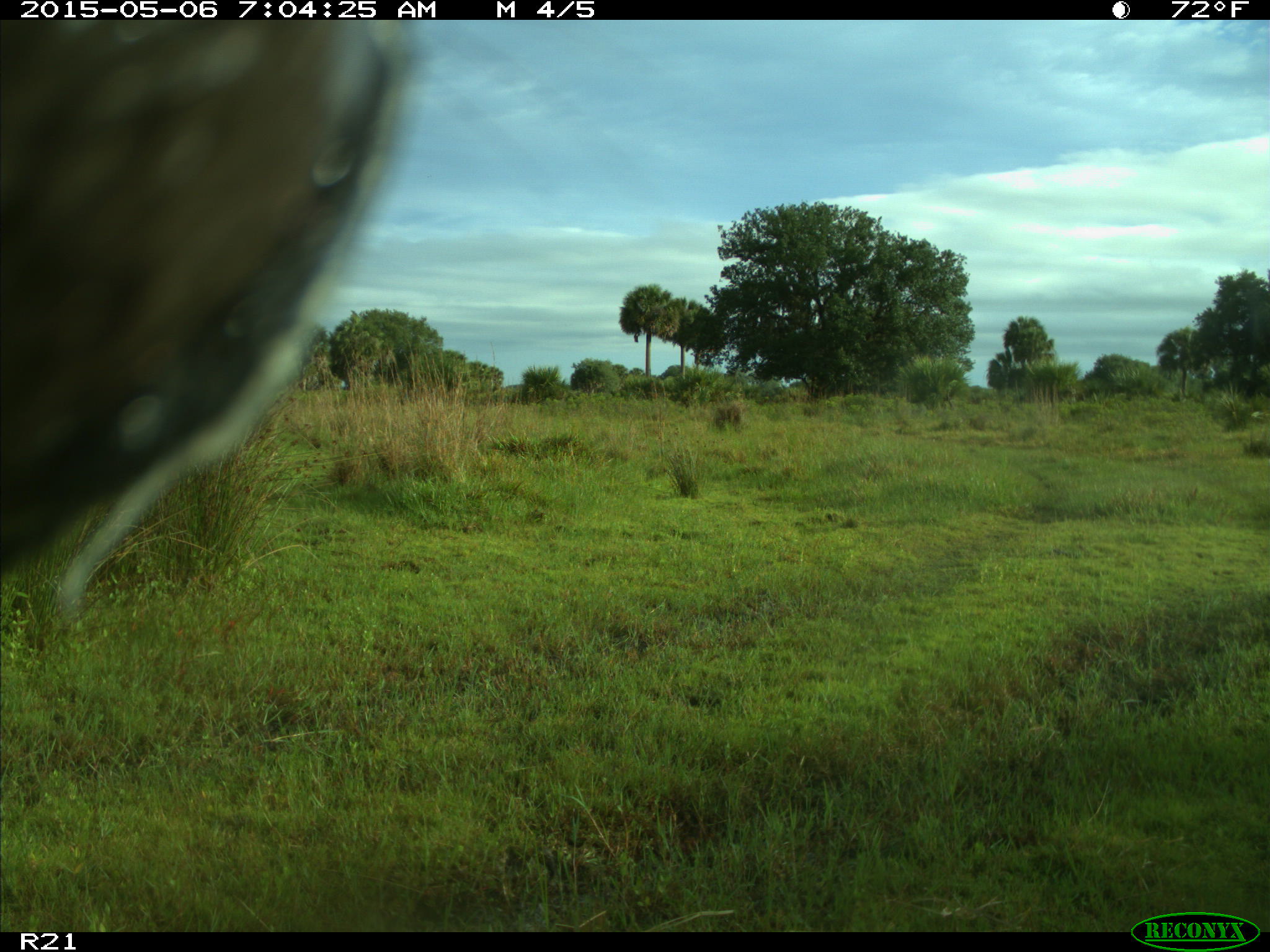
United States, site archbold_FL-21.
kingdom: Animalia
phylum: Chordata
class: Mammalia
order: Artiodactyla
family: Bovidae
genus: Bos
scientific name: Bos taurus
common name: domestic cow